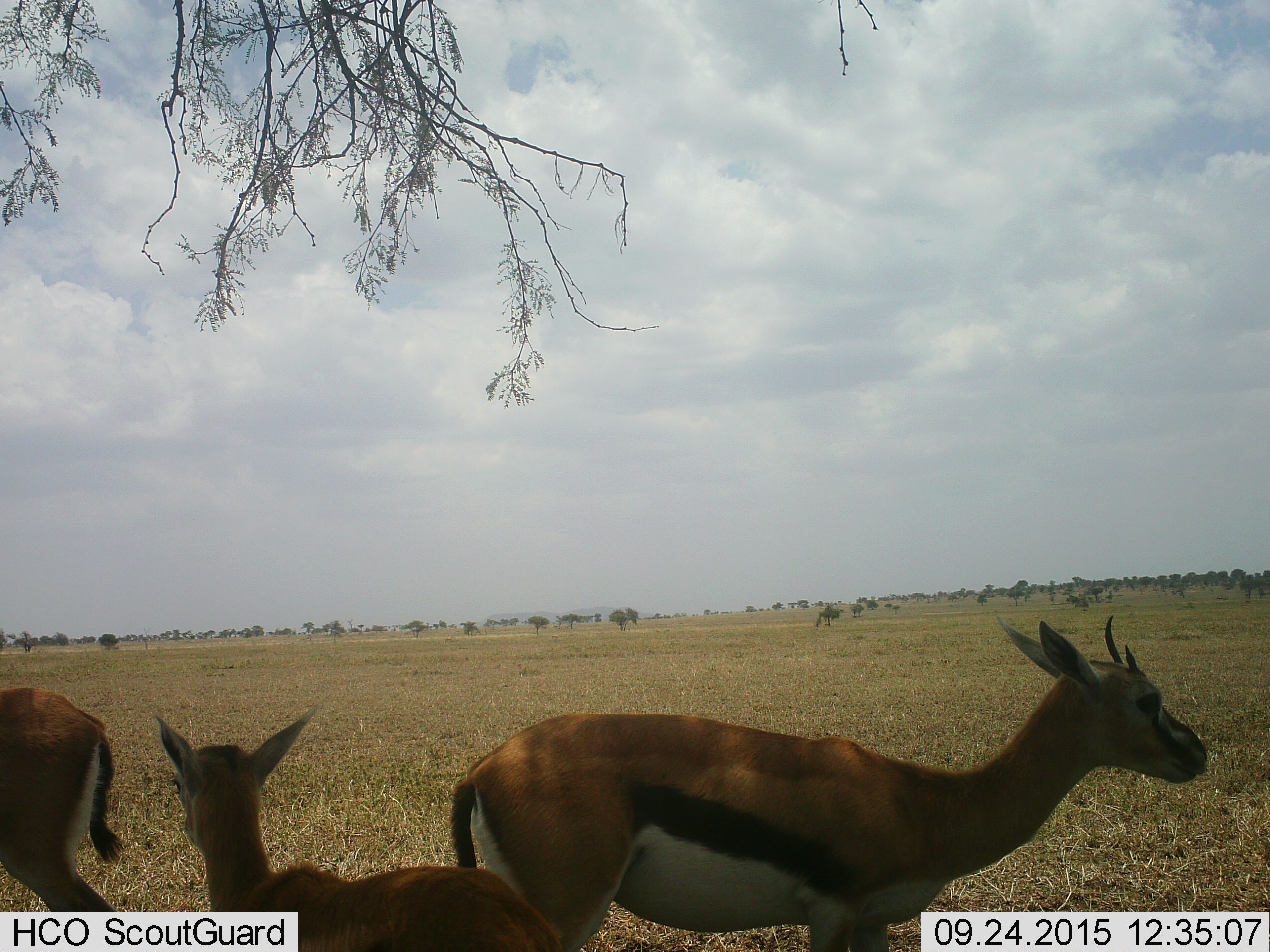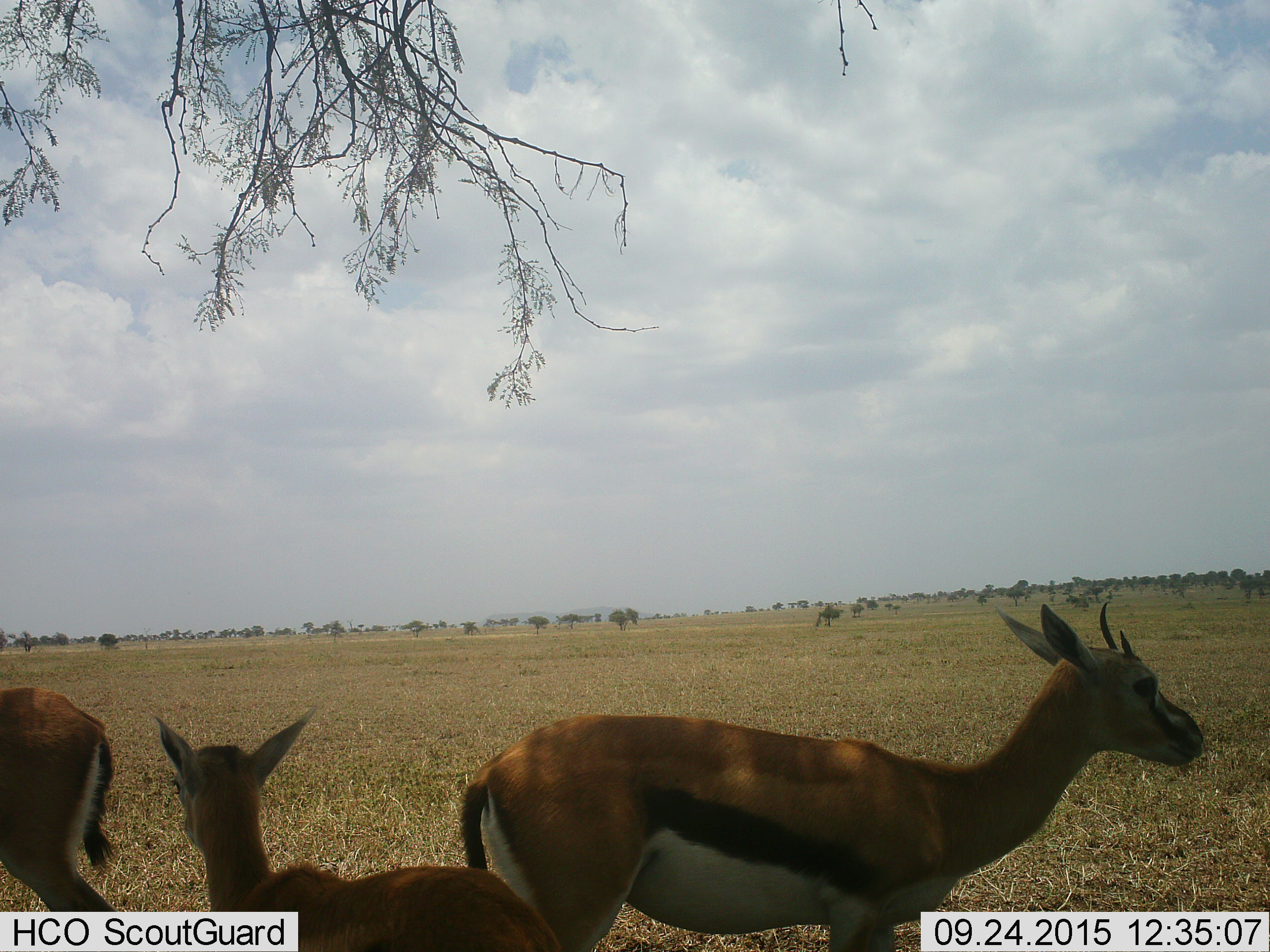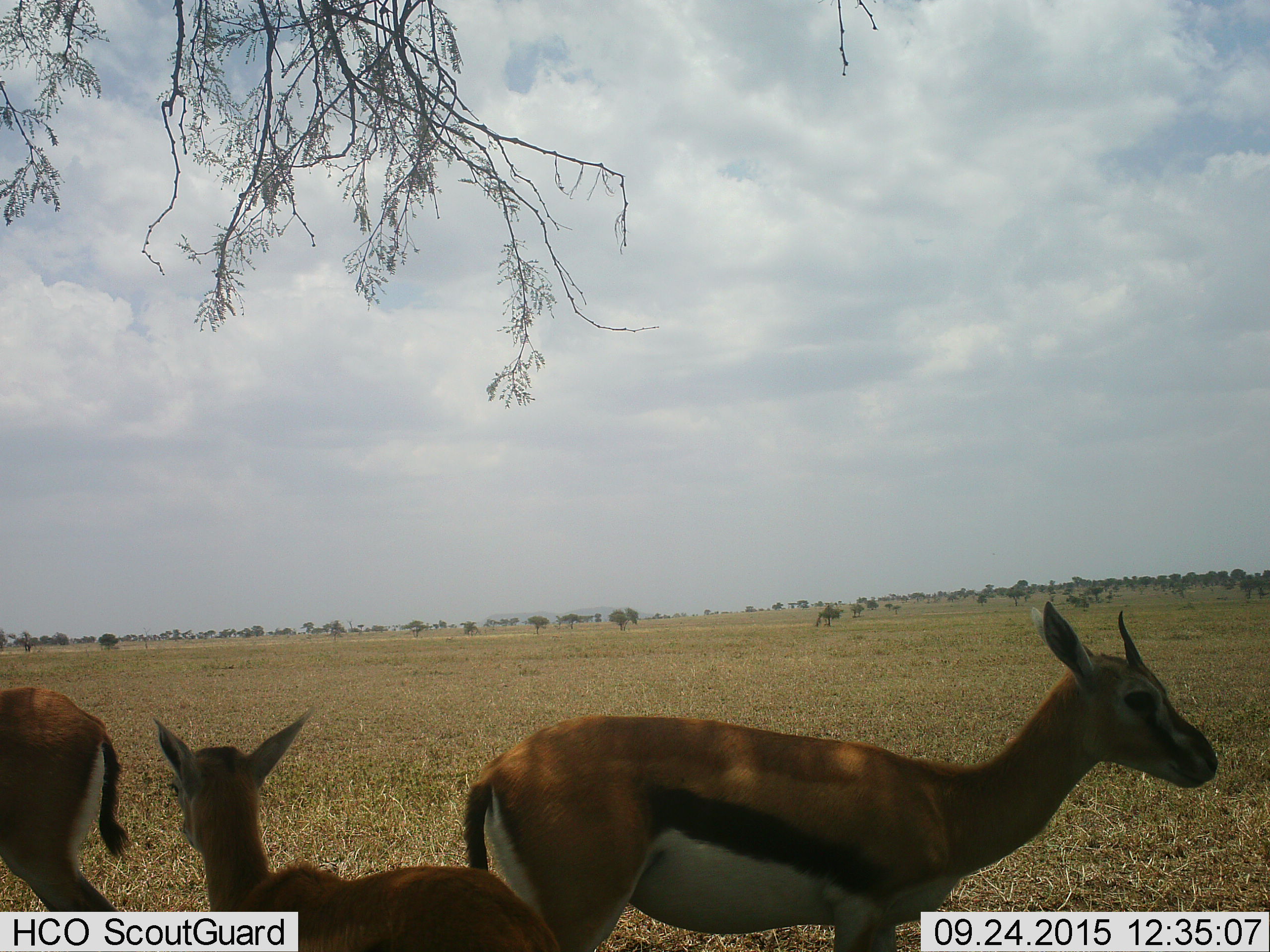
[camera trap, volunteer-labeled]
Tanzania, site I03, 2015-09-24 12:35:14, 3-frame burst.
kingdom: Animalia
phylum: Chordata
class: Mammalia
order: Artiodactyla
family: Bovidae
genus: Eudorcas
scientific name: Eudorcas thomsonii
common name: thomson's gazelle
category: gazellethomsons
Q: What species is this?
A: Gazellethomsons (thomson's gazelle) (Eudorcas thomsonii).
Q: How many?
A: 3.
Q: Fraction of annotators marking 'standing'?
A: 100%.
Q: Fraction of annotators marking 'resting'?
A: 0%.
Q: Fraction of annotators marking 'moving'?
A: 0%.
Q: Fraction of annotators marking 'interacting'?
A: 0%.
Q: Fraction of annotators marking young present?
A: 80%.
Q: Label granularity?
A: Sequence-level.